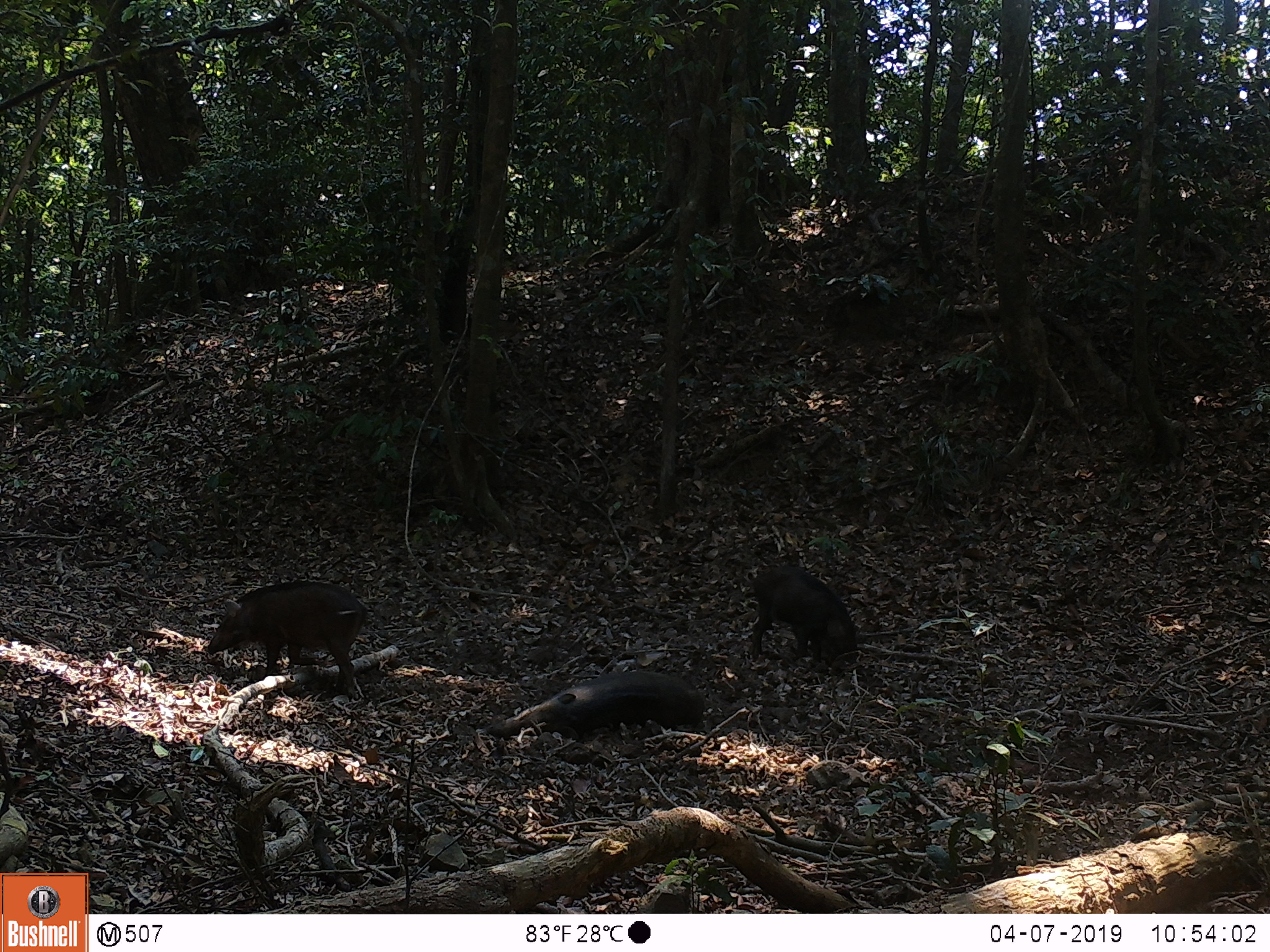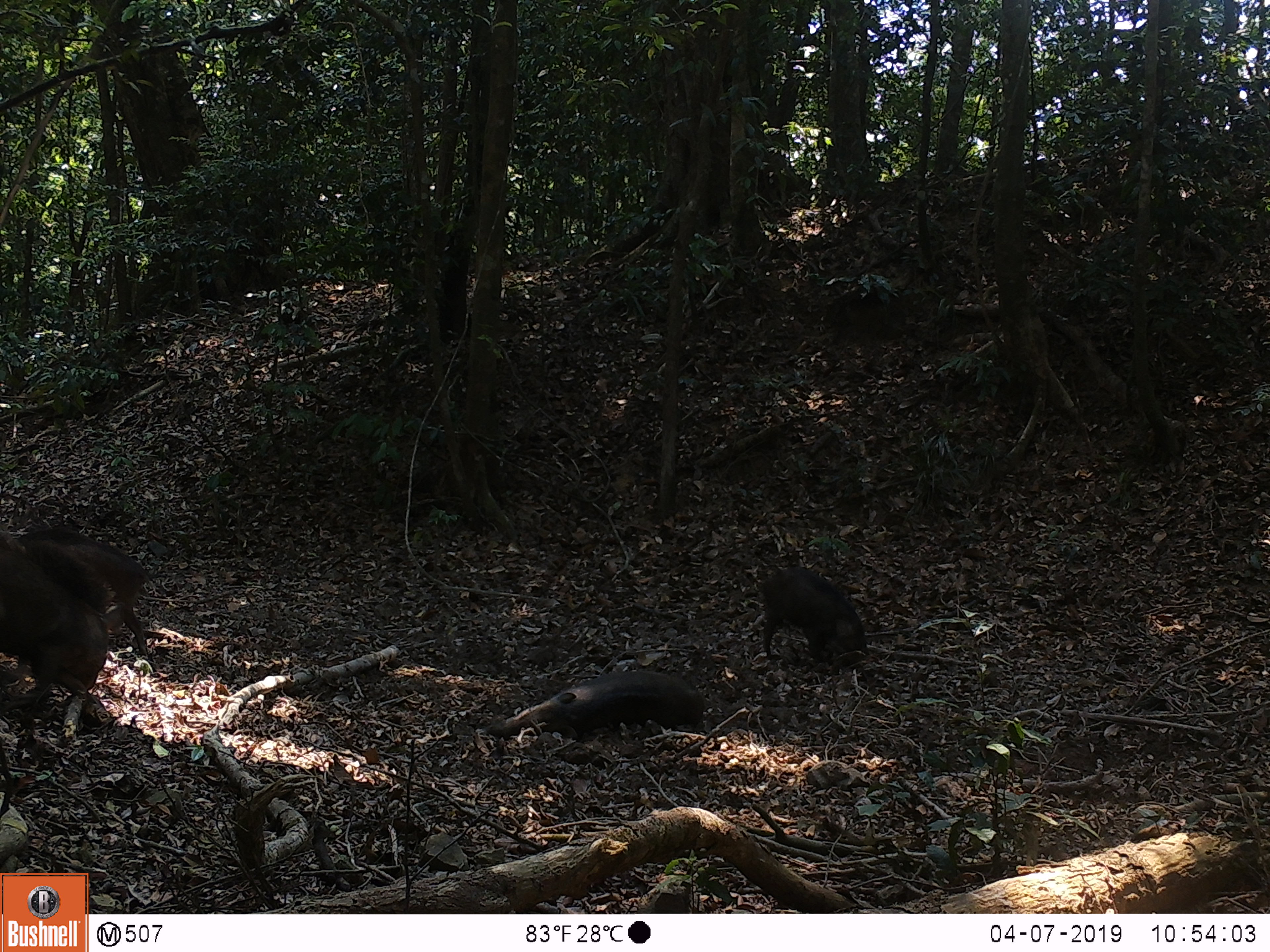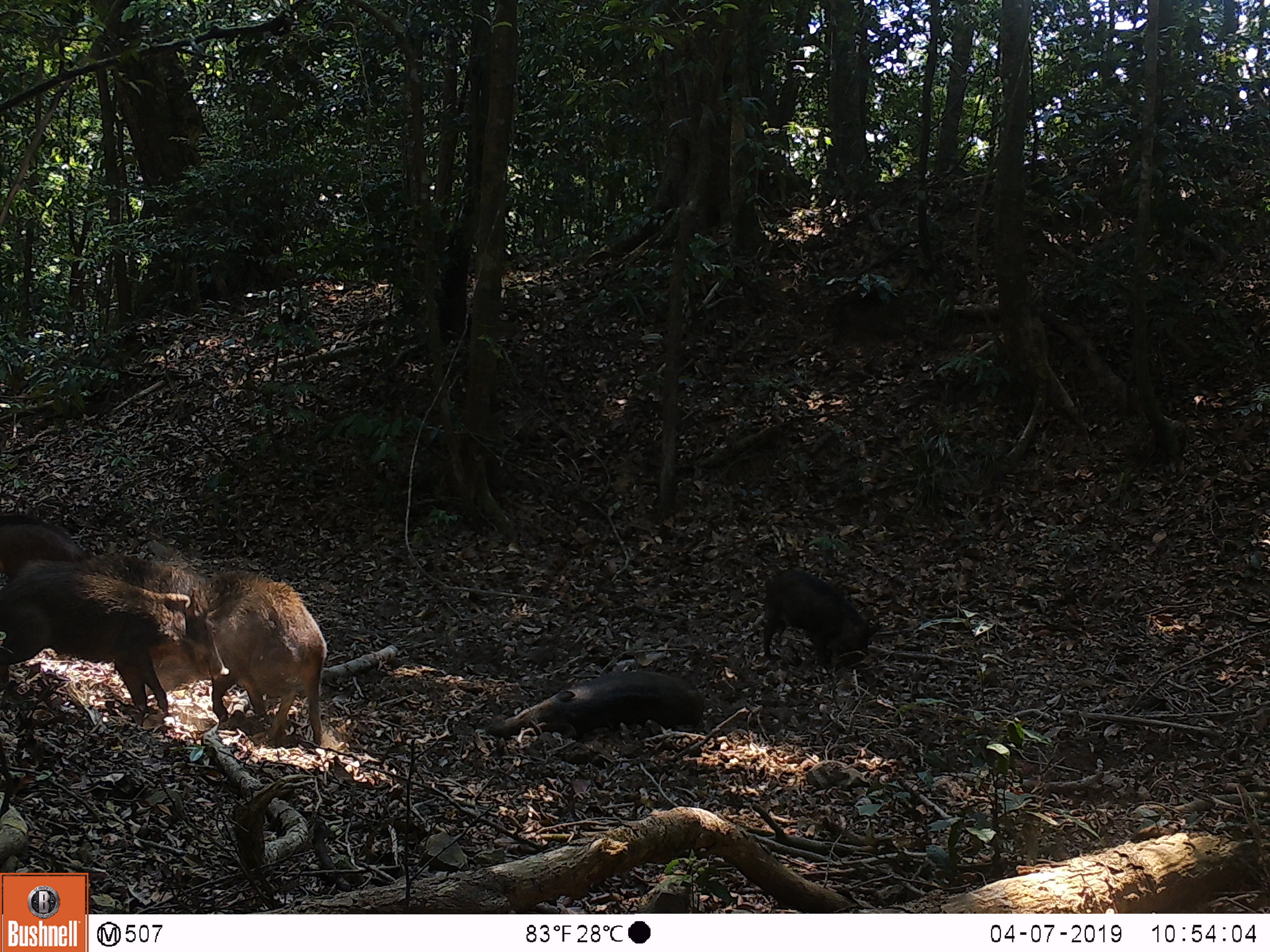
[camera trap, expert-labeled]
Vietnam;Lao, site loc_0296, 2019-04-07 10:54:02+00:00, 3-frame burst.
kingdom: Animalia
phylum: Chordata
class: Mammalia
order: Artiodactyla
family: Suidae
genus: Sus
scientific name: Sus scrofa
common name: eurasian wild pig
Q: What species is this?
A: Eurasian wild pig (Sus scrofa).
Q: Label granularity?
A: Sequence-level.